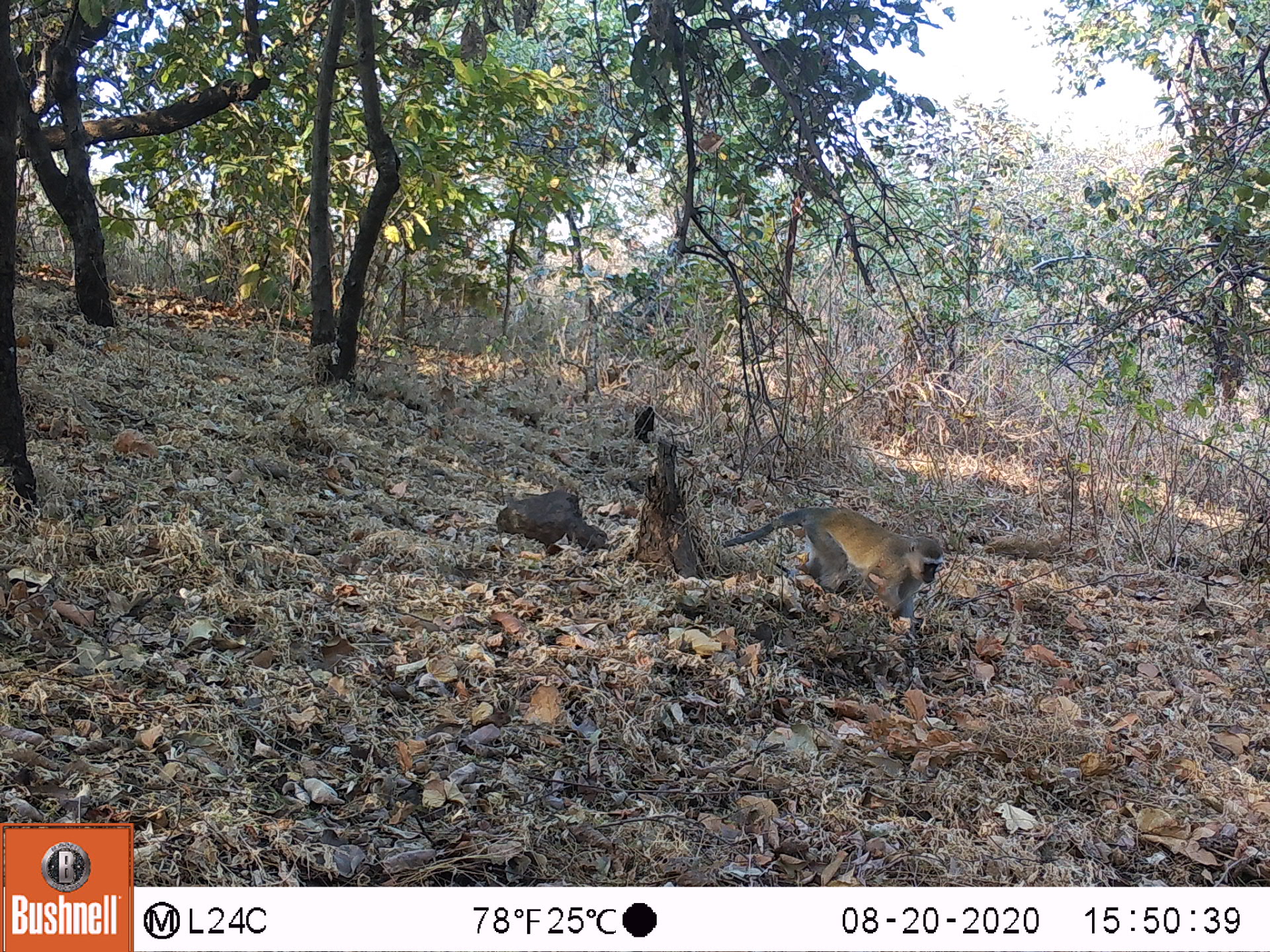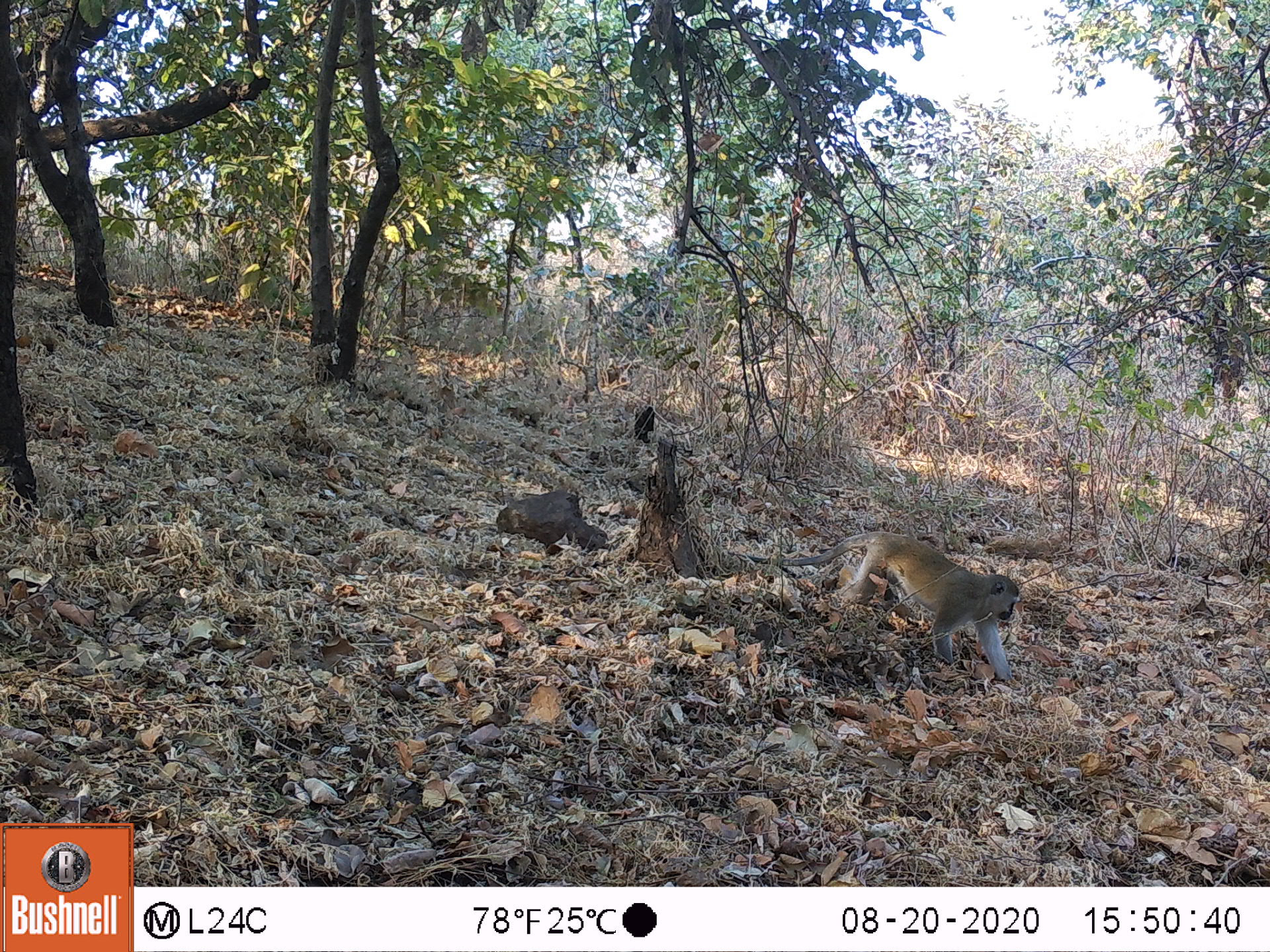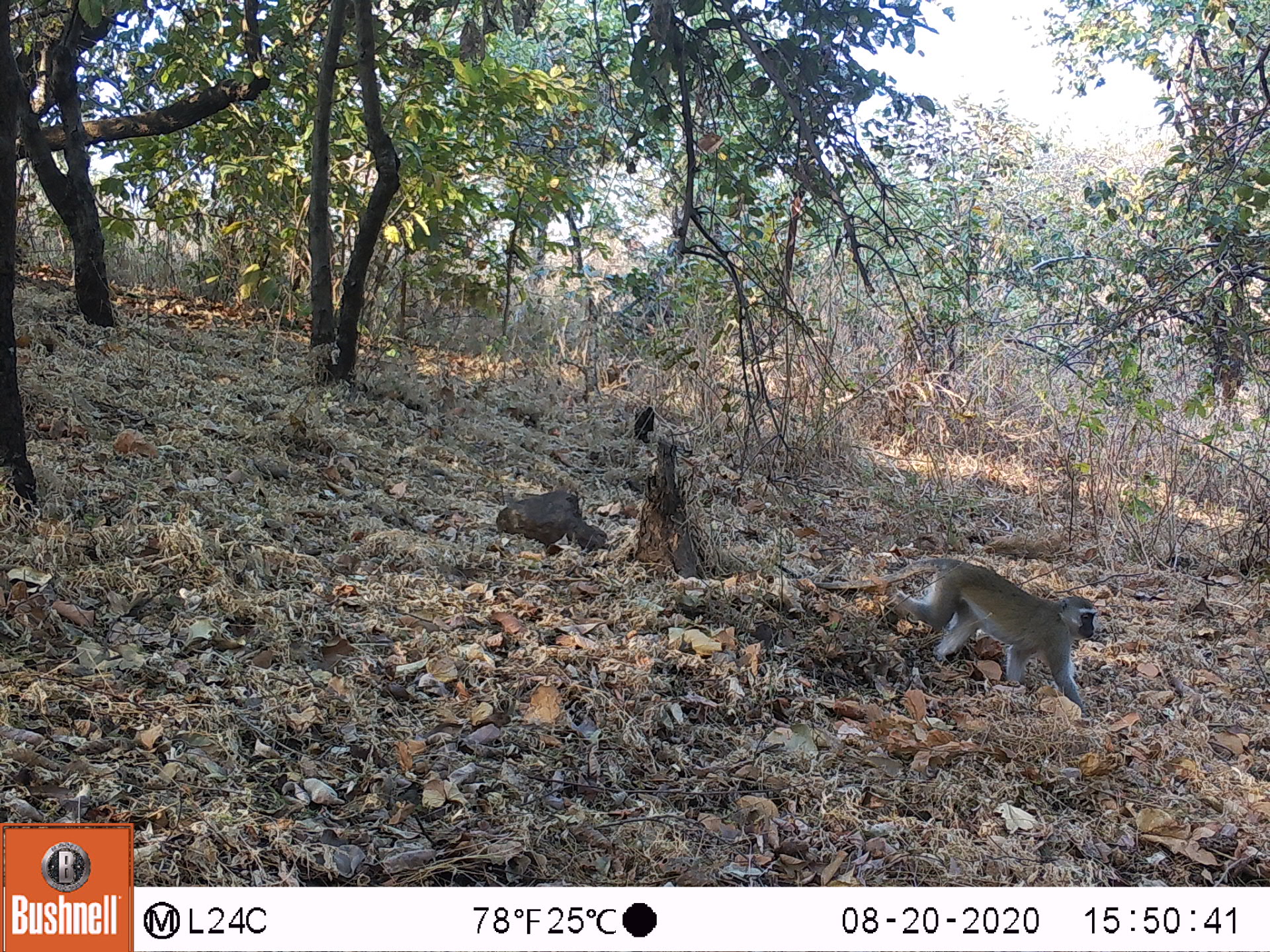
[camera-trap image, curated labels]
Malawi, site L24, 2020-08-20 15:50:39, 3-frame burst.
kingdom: Animalia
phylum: Chordata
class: Mammalia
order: Primates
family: Cercopithecidae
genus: Chlorocebus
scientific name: Chlorocebus pygerythrus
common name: vervet monkey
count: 1